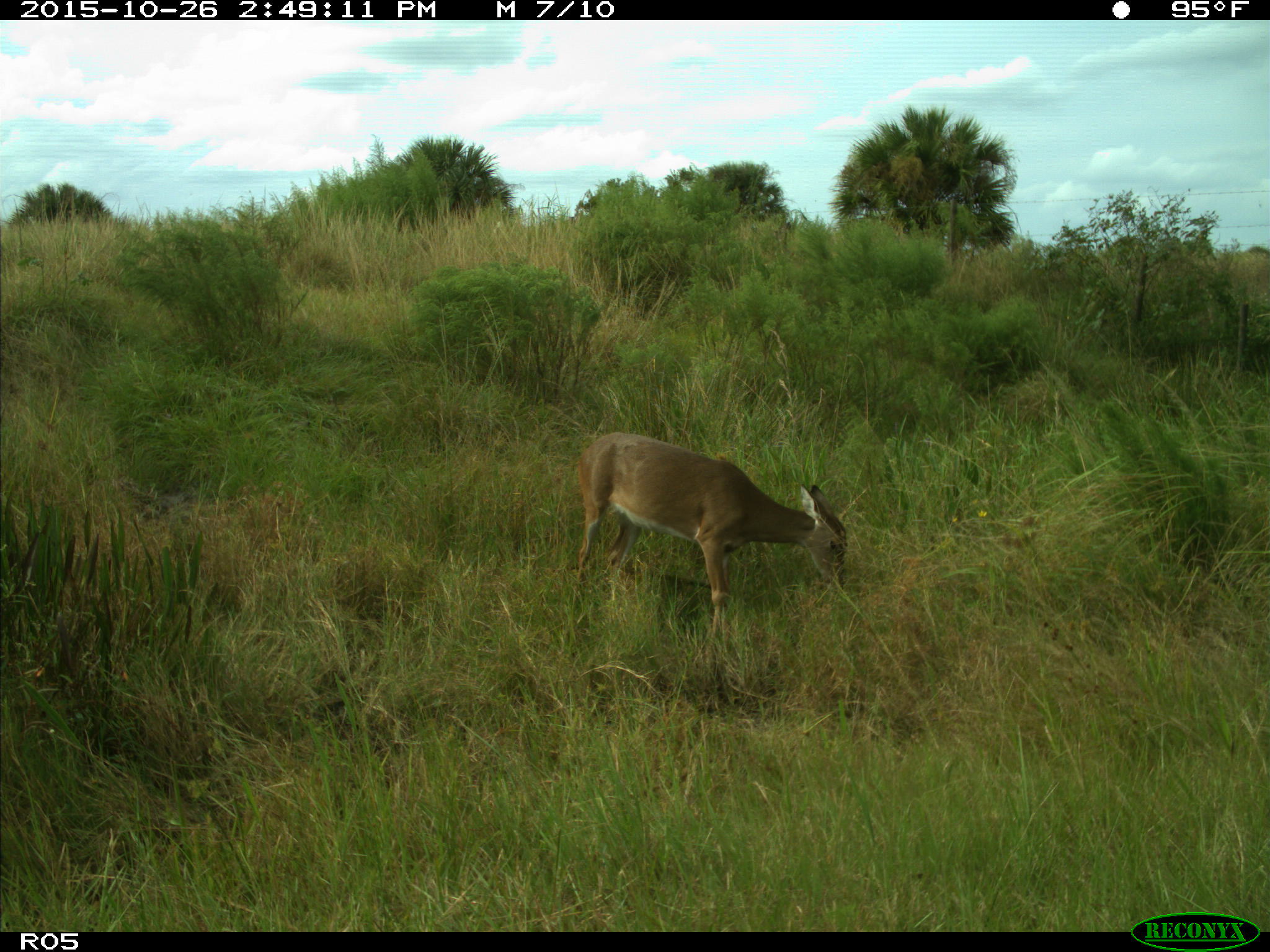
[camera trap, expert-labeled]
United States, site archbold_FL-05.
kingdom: Animalia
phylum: Chordata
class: Mammalia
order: Artiodactyla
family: Cervidae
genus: Odocoileus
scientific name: Odocoileus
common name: deer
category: unidentified deer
Unidentified deer (deer) (Odocoileus).